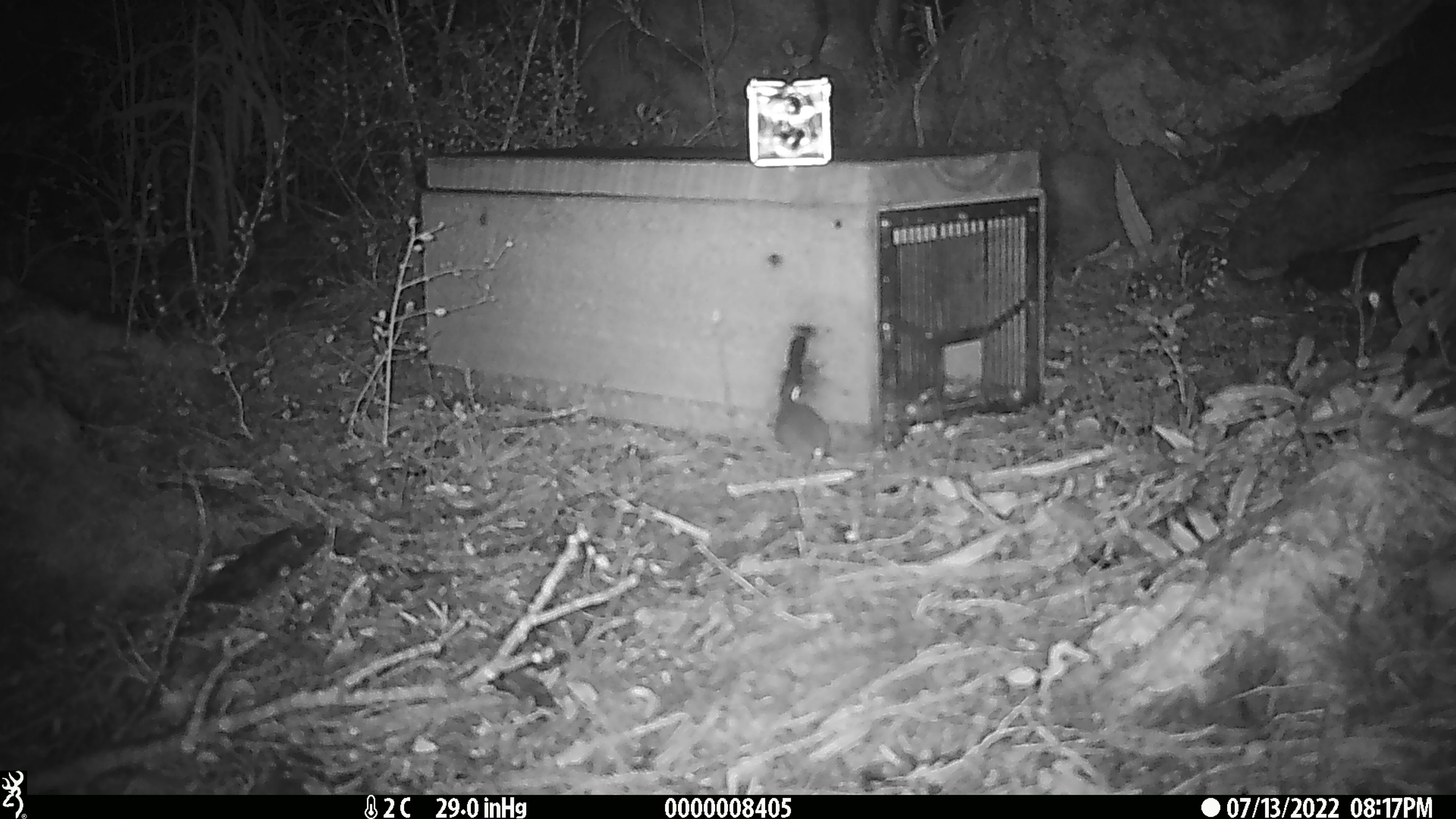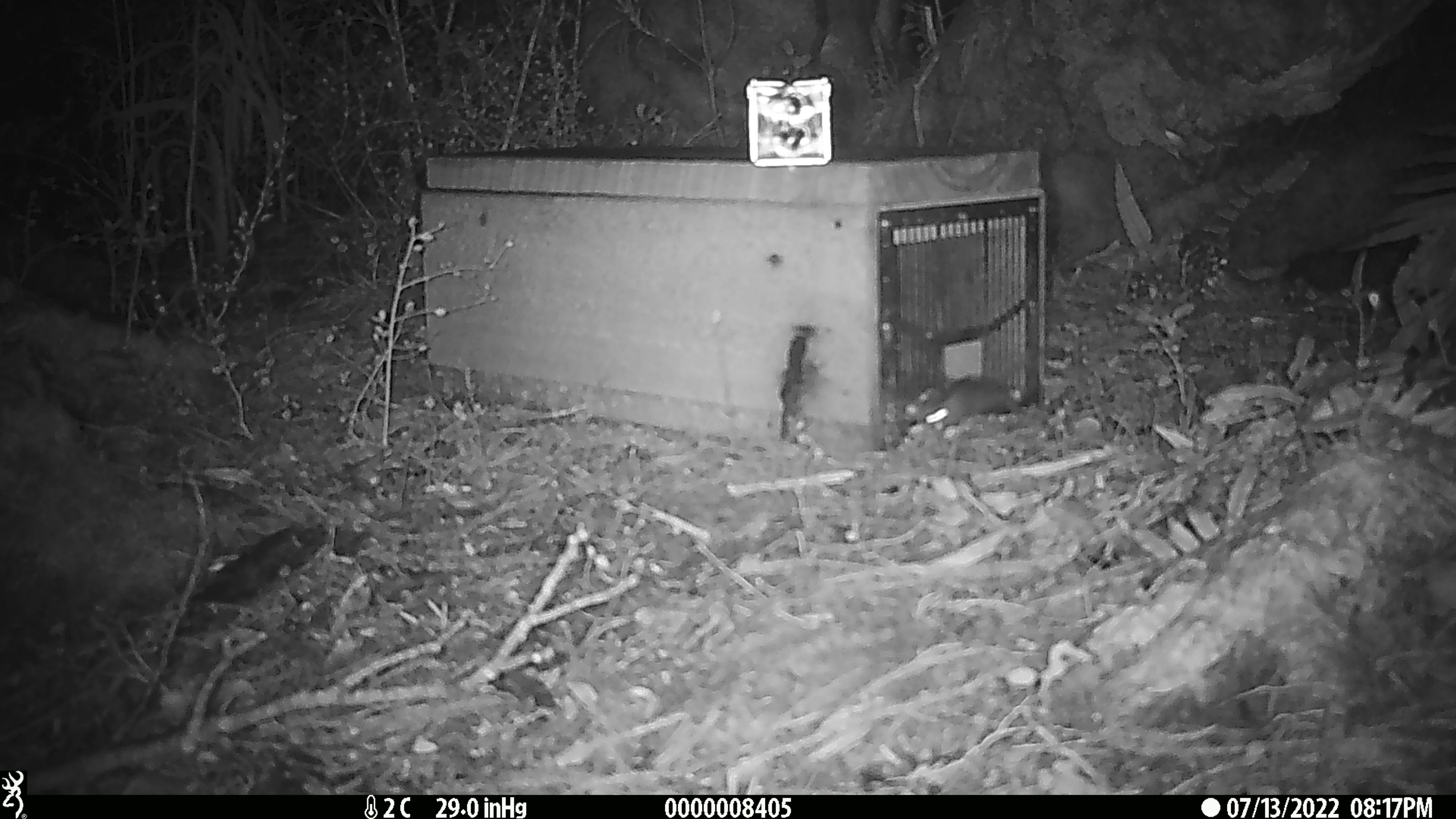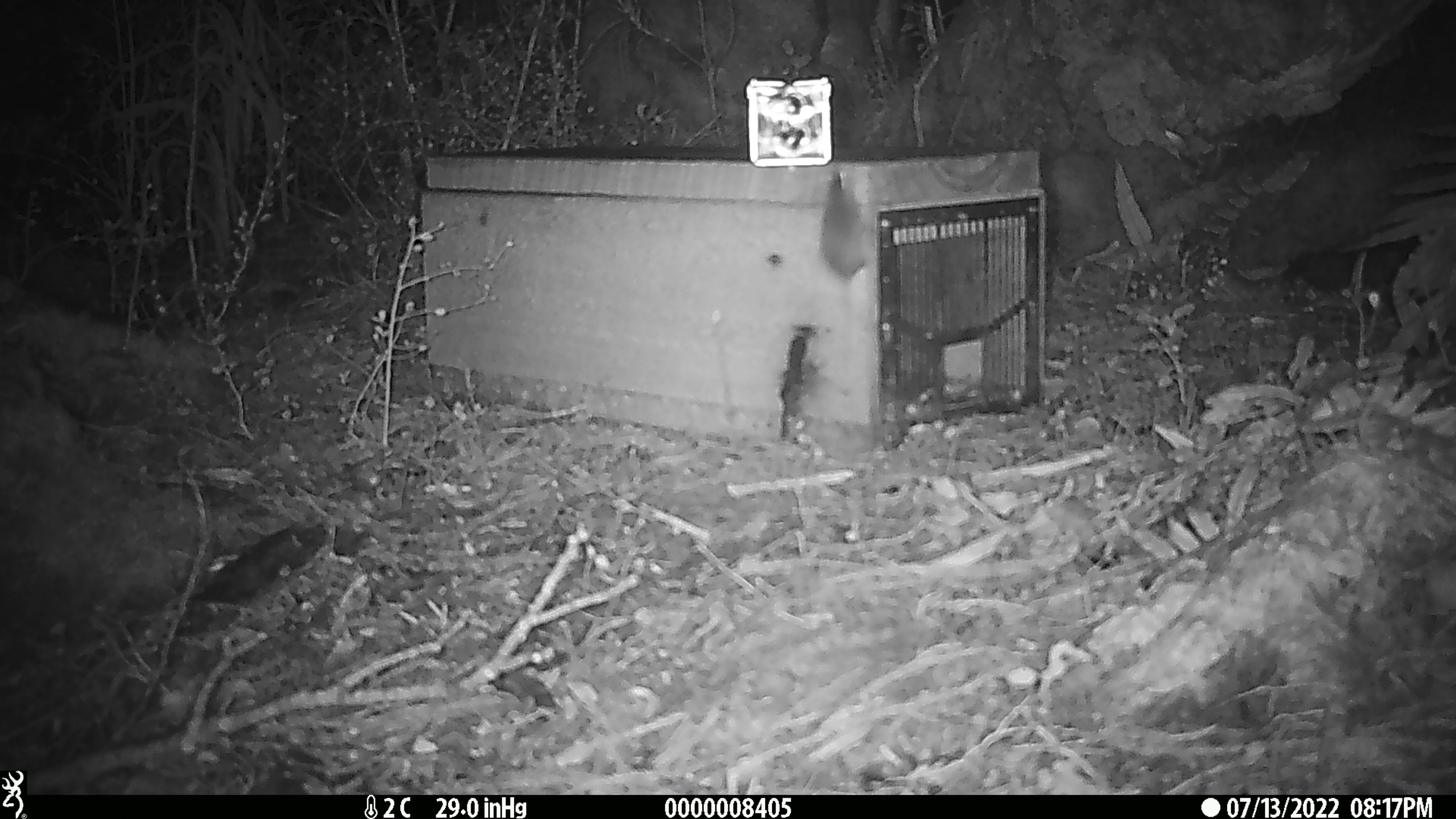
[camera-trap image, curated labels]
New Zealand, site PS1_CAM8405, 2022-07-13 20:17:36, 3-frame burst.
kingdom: Animalia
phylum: Chordata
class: Mammalia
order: Rodentia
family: Muridae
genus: Mus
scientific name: Mus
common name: mouse